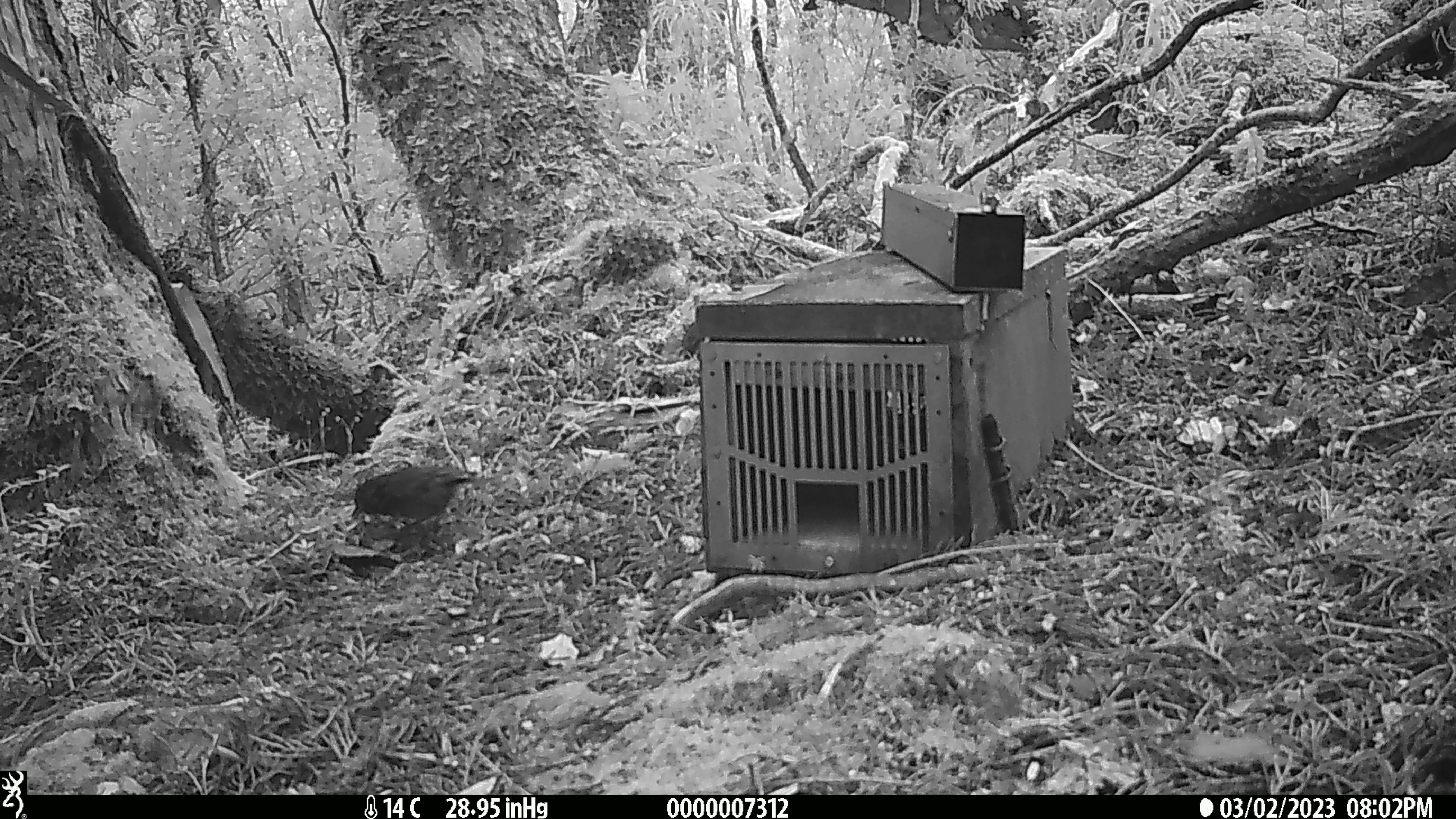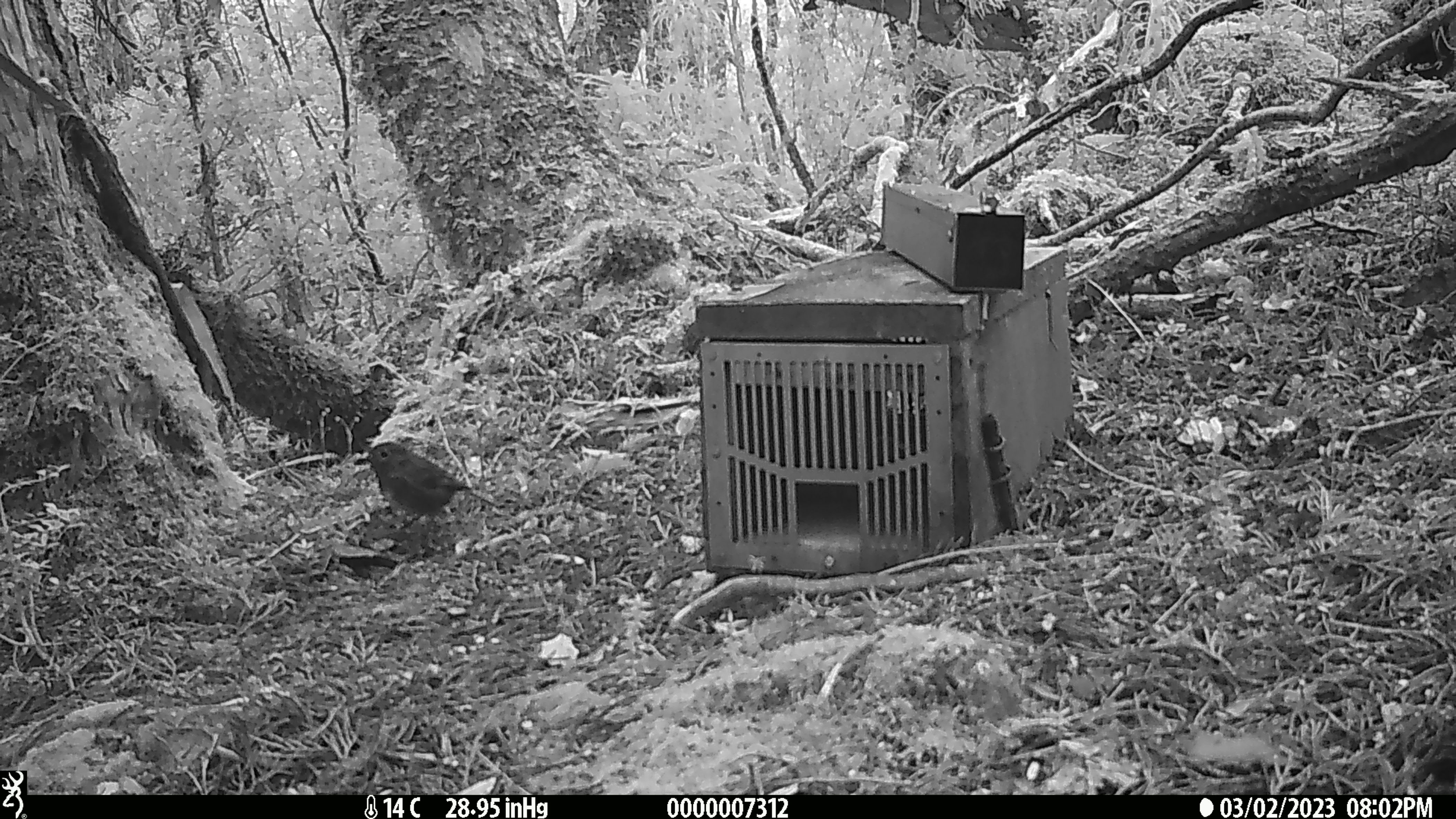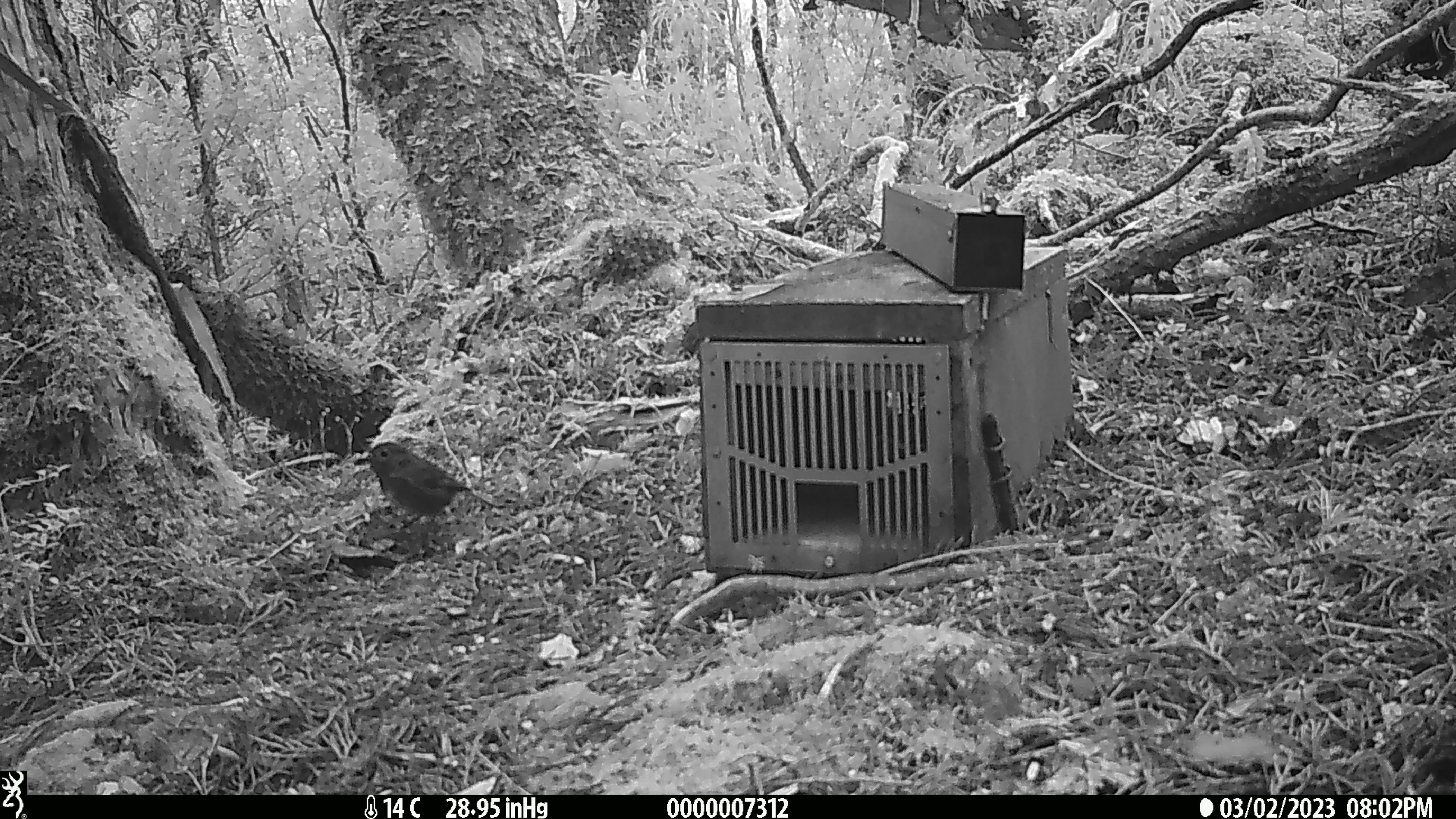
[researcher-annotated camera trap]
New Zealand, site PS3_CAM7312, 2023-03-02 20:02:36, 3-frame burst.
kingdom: Animalia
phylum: Chordata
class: Aves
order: Passeriformes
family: Petroicidae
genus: Petroica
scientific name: Petroica australis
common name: new zealand robin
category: robin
Robin (new zealand robin) (Petroica australis).